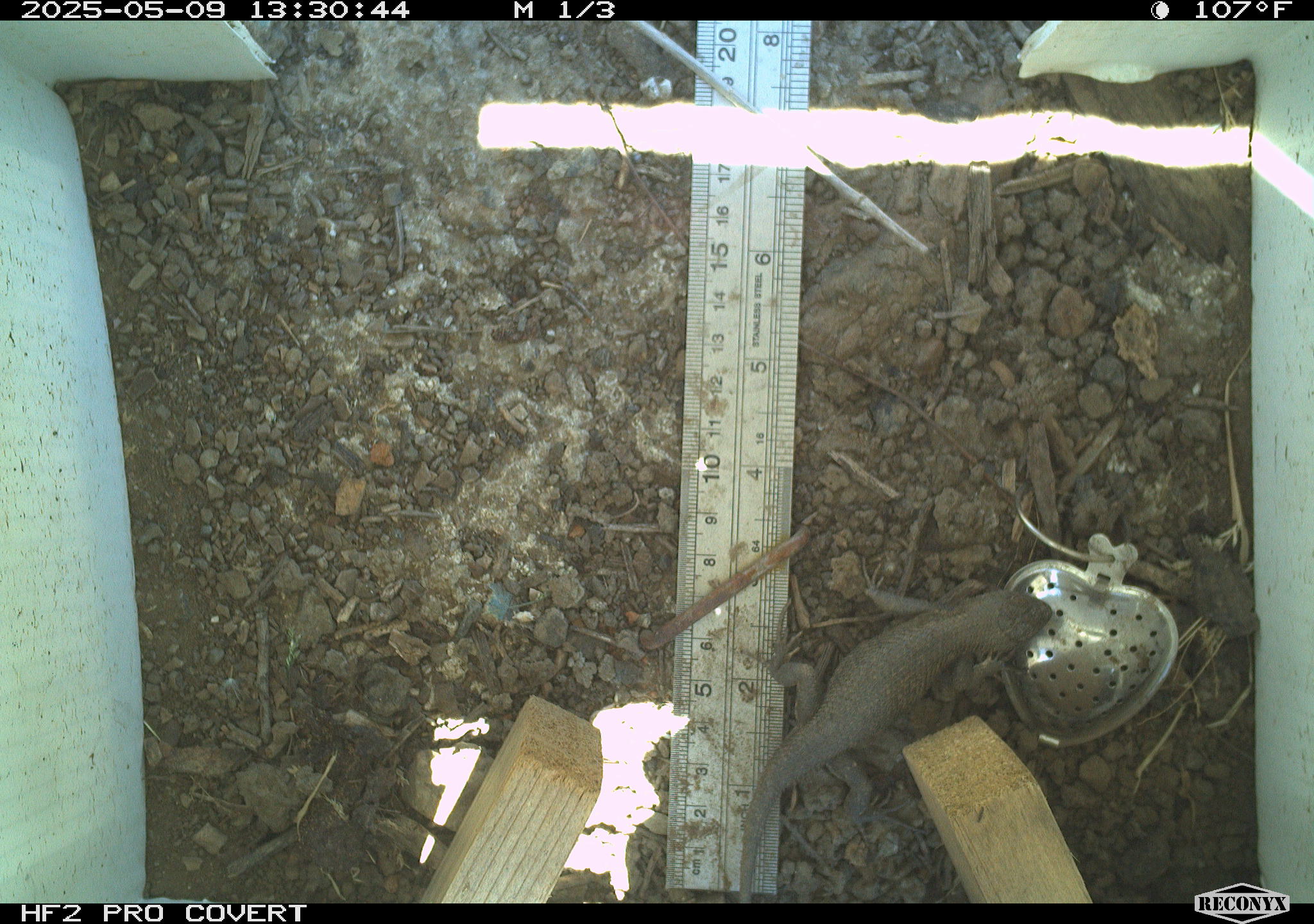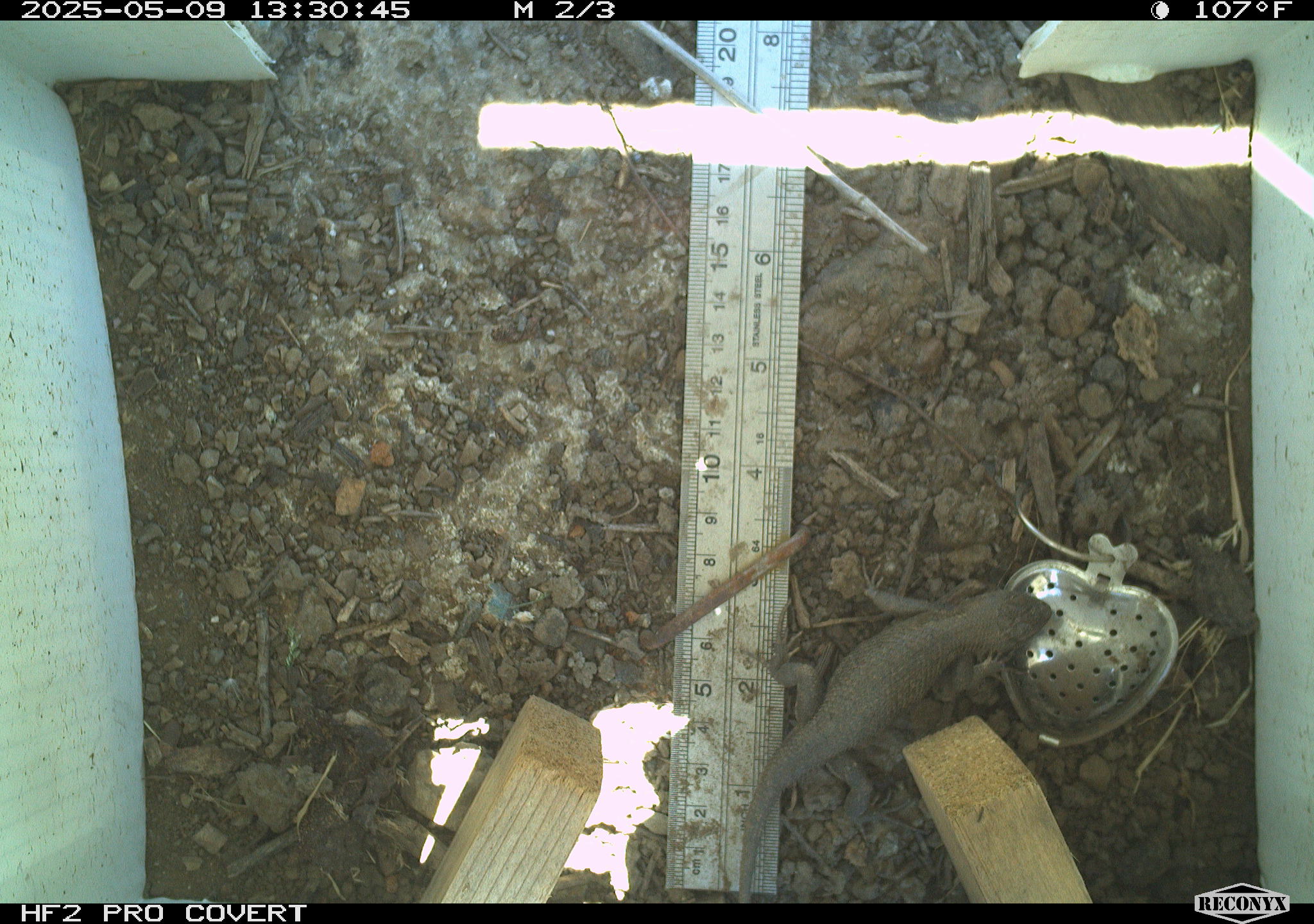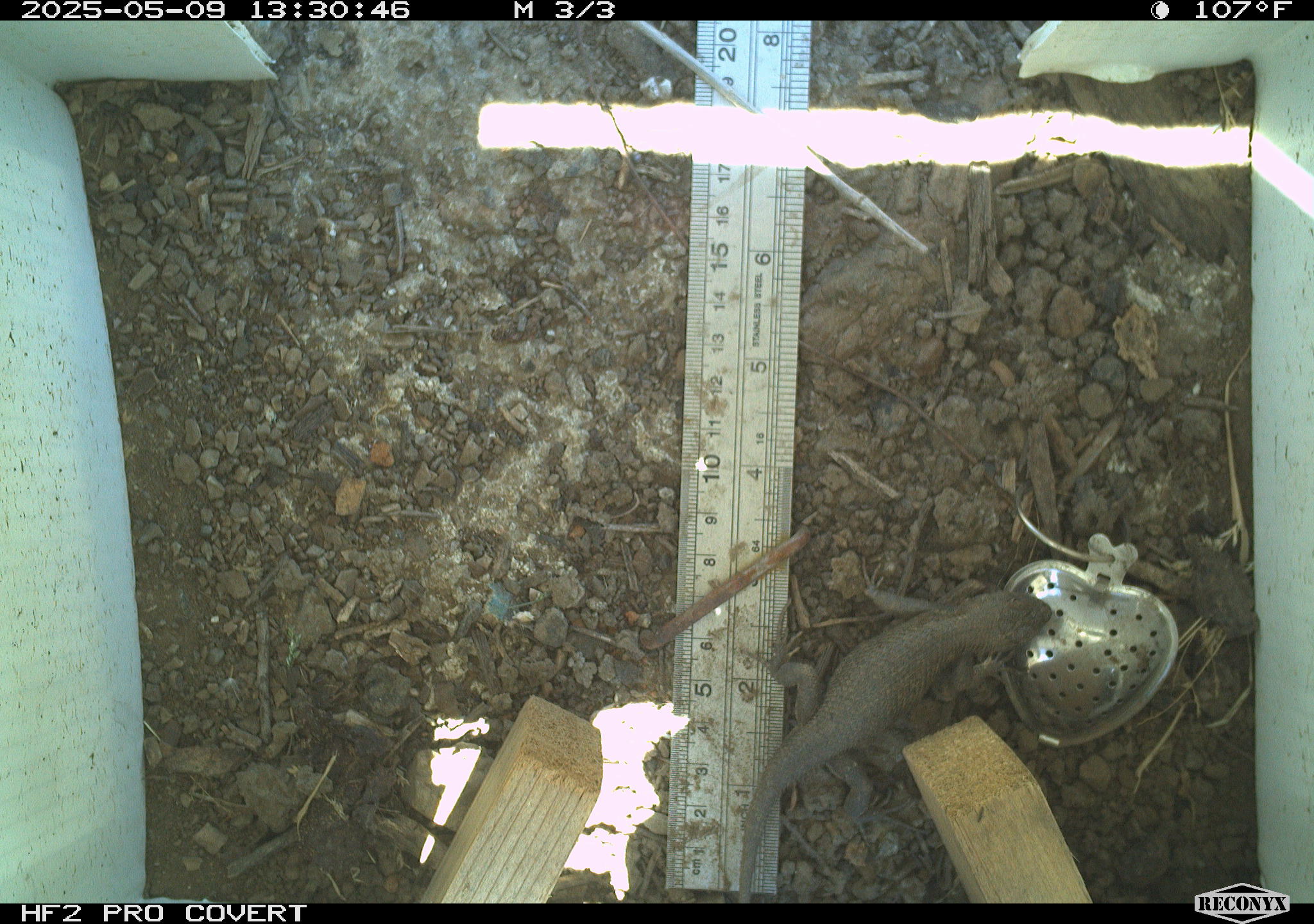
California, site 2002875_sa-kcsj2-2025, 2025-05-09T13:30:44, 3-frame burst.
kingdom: Animalia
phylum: Chordata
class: Reptilia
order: Squamata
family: Phrynosomatidae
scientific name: Phrynosomatidae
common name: north american spiny lizards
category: sceloporus/uta species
Sceloporus/uta species (north american spiny lizards) (Phrynosomatidae).